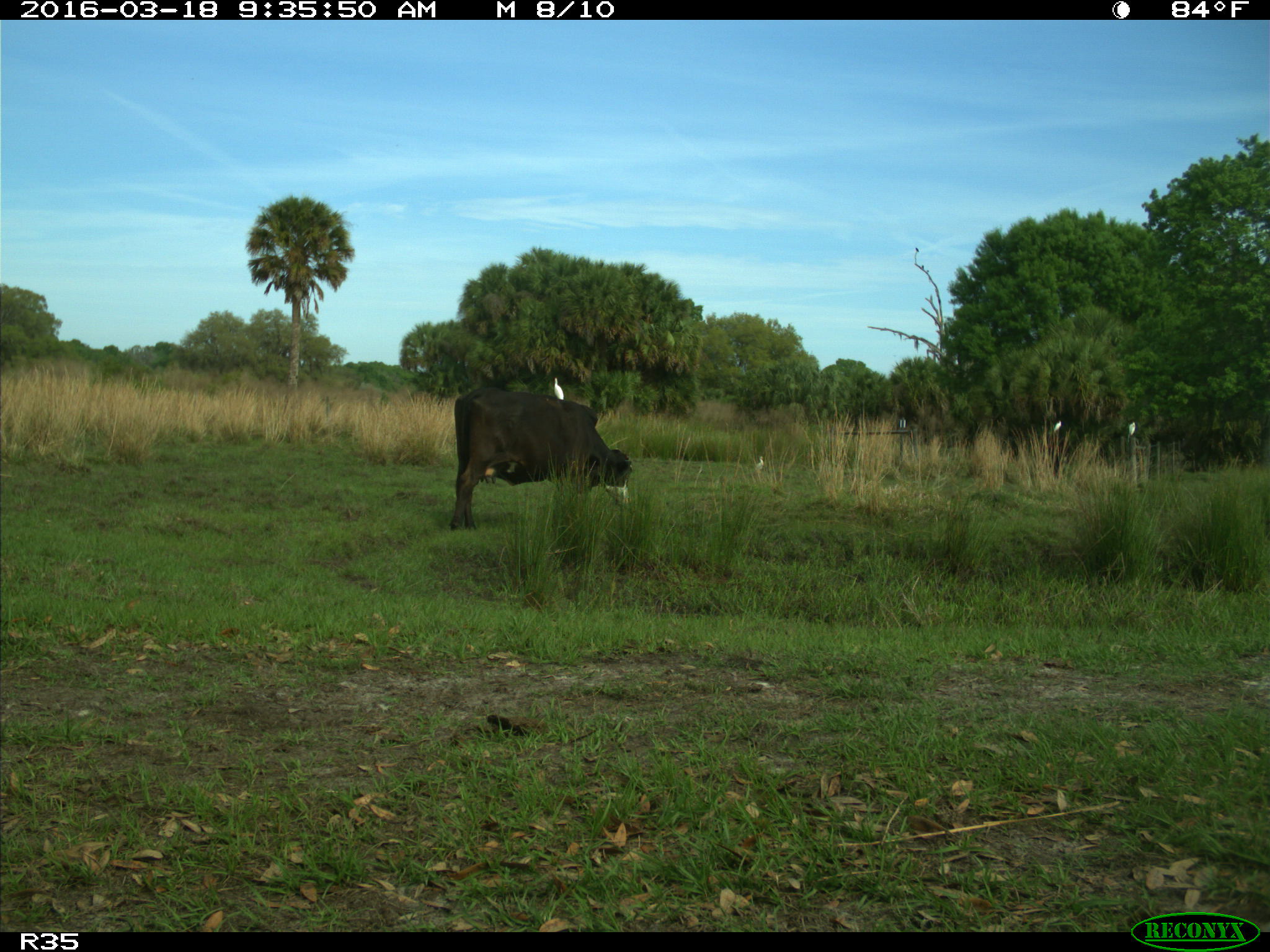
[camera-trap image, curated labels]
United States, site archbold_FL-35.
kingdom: Animalia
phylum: Chordata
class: Mammalia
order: Artiodactyla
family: Bovidae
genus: Bos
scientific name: Bos taurus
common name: domestic cow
Bos taurus (domestic cow).